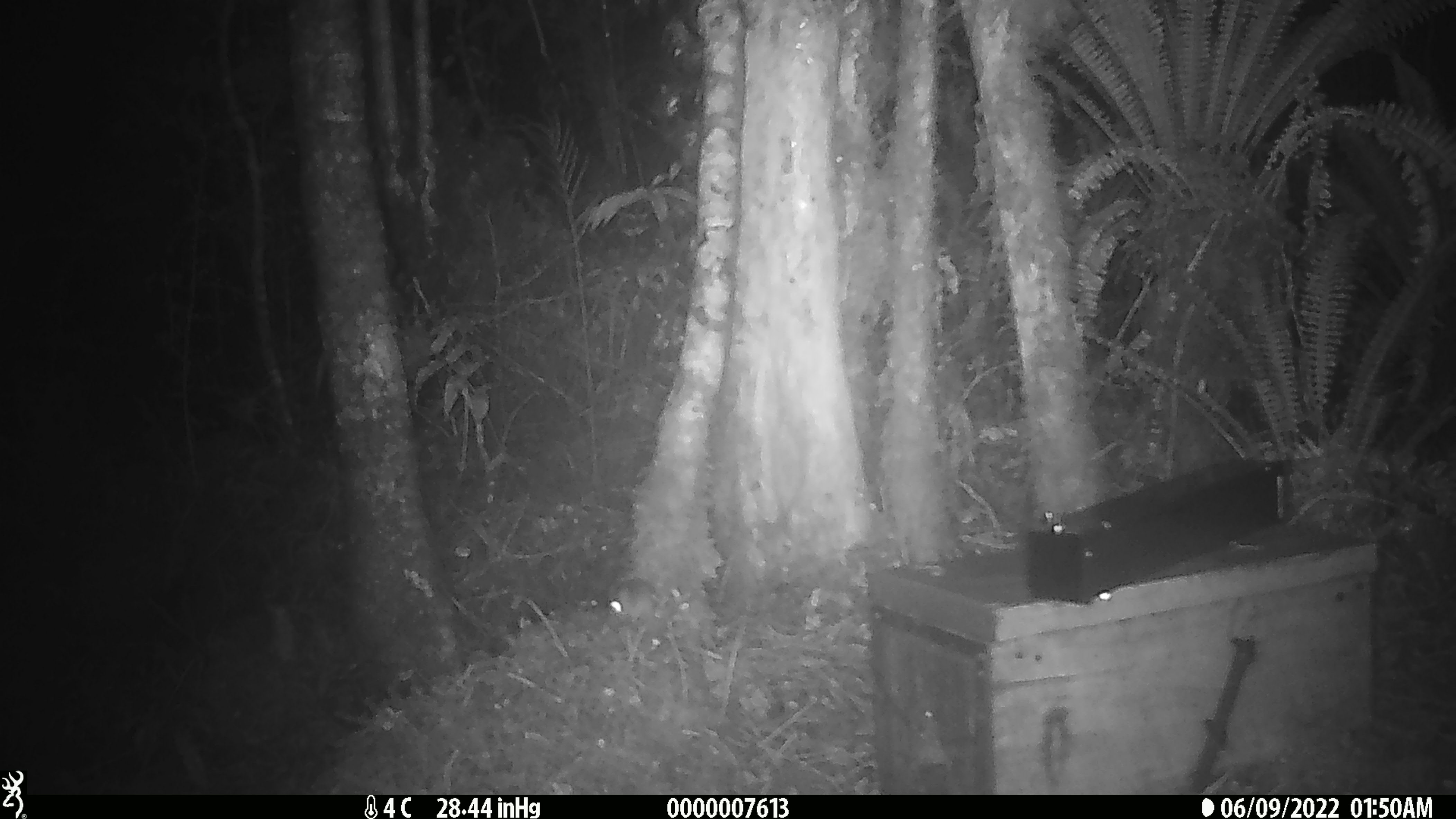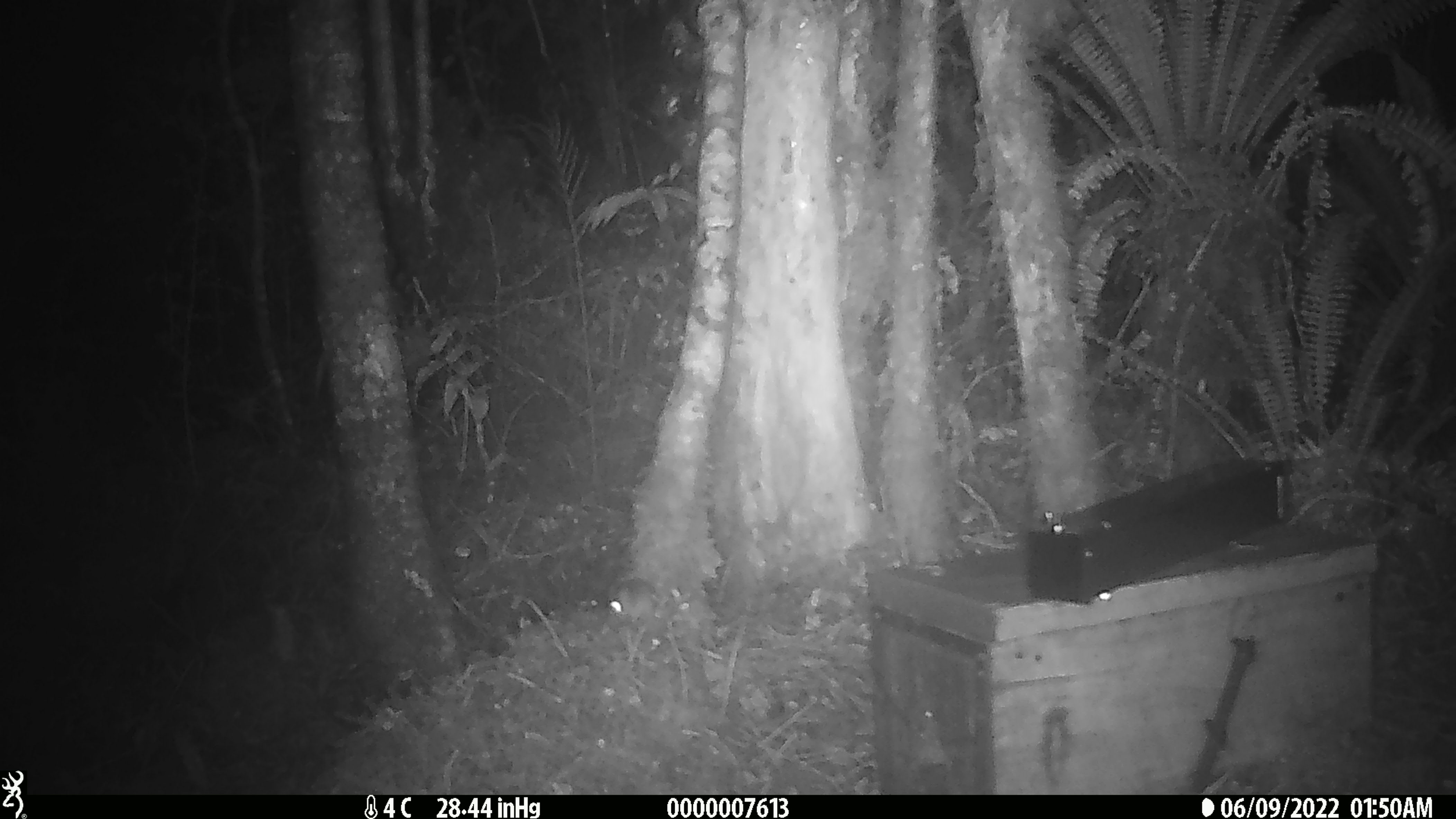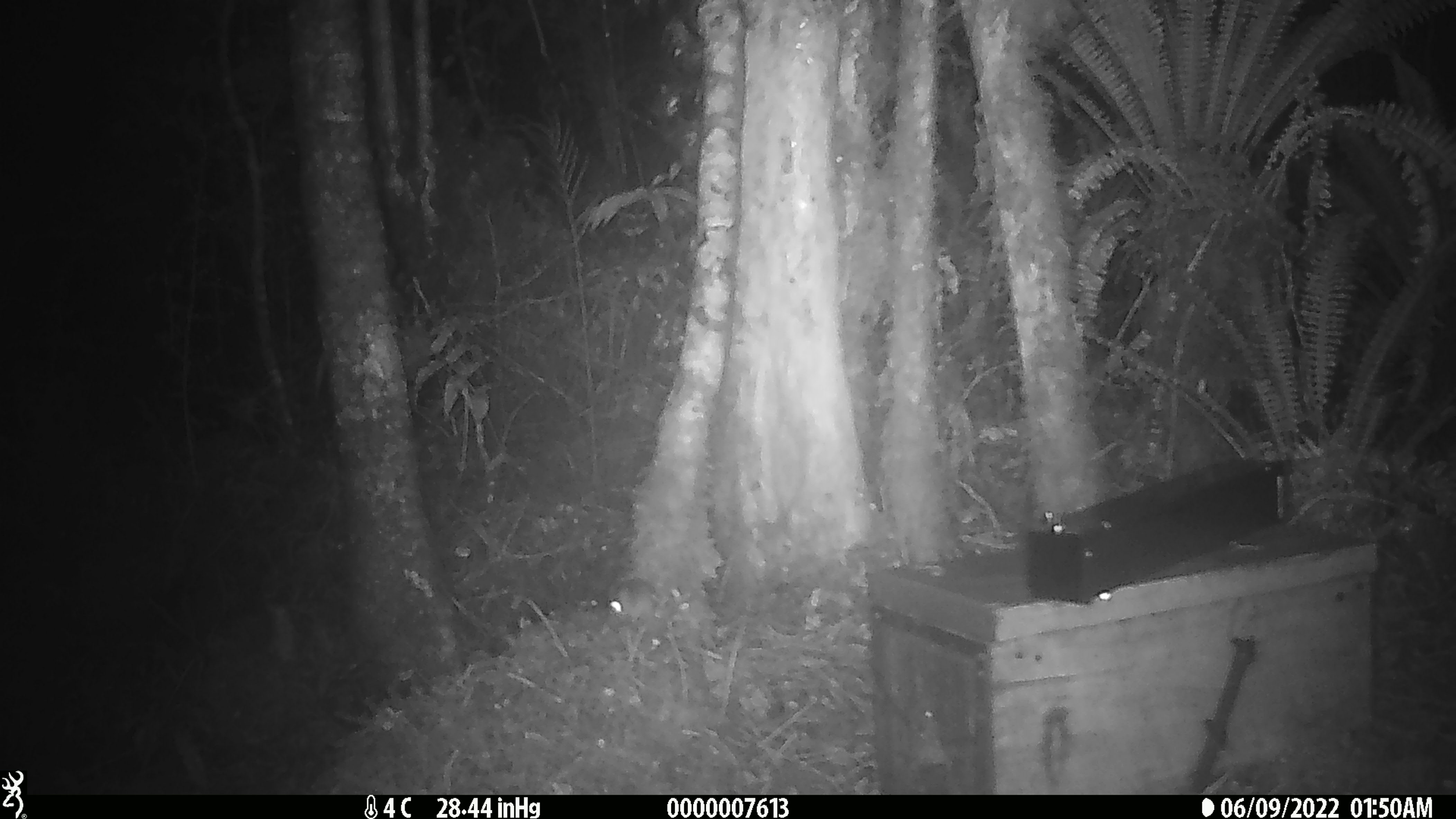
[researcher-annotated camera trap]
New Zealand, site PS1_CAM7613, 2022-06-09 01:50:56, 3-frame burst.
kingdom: Animalia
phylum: Chordata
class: Mammalia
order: Rodentia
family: Muridae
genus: Mus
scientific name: Mus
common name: mouse